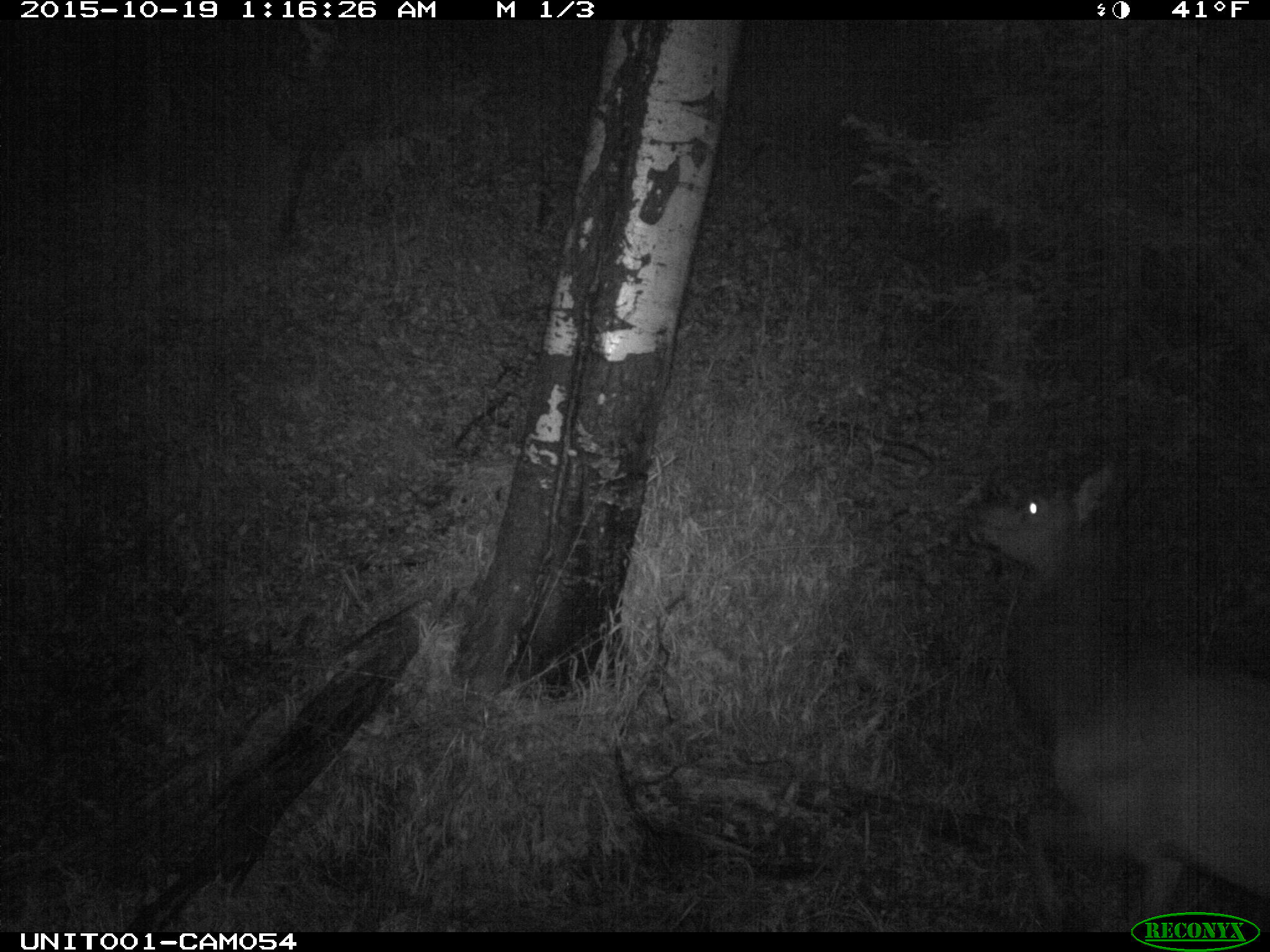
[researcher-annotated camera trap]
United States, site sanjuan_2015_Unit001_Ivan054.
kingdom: Animalia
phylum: Chordata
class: Mammalia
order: Artiodactyla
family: Cervidae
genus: Cervus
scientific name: Cervus elaphus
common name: red deer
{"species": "Cervus elaphus (red deer)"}